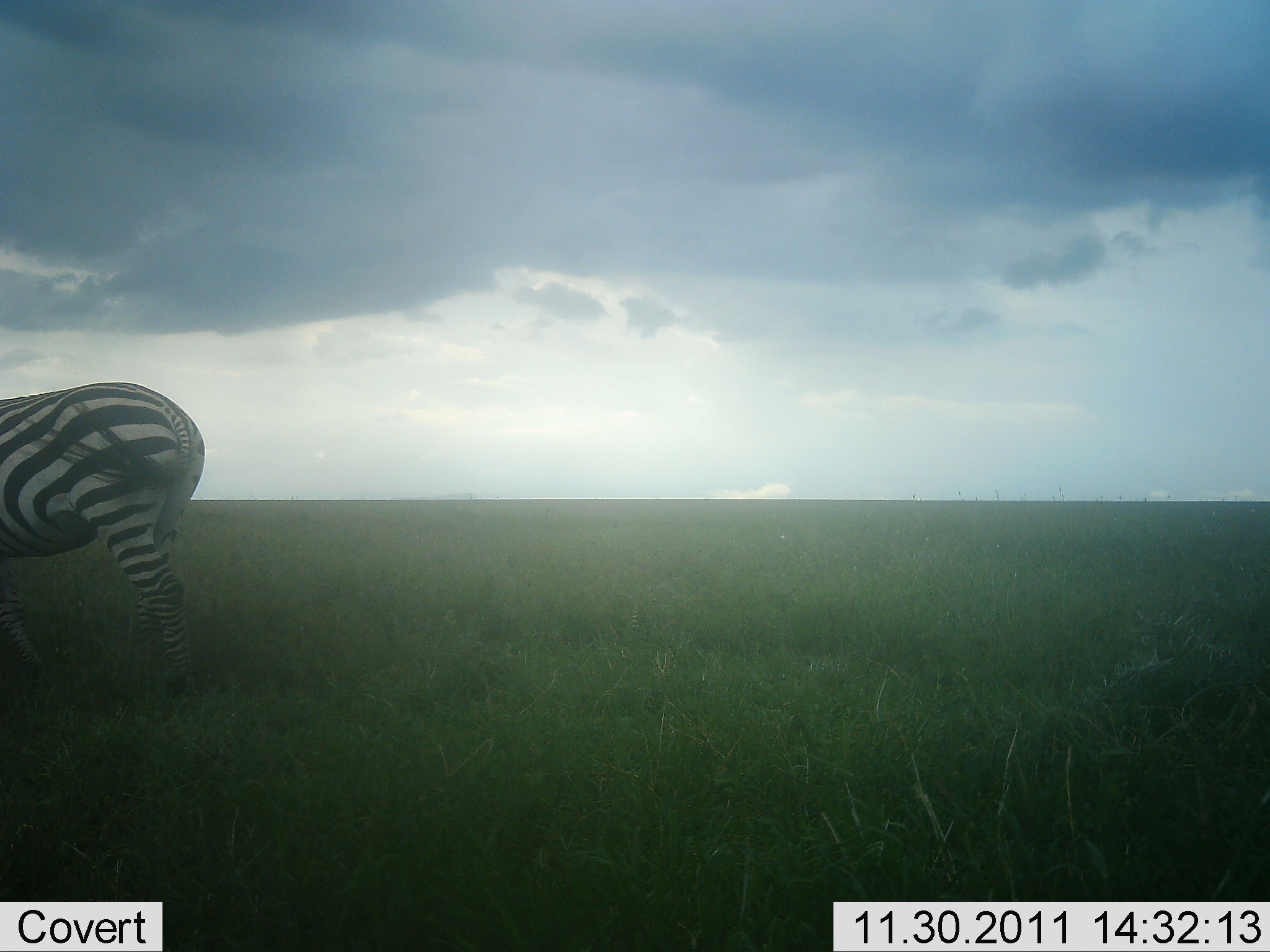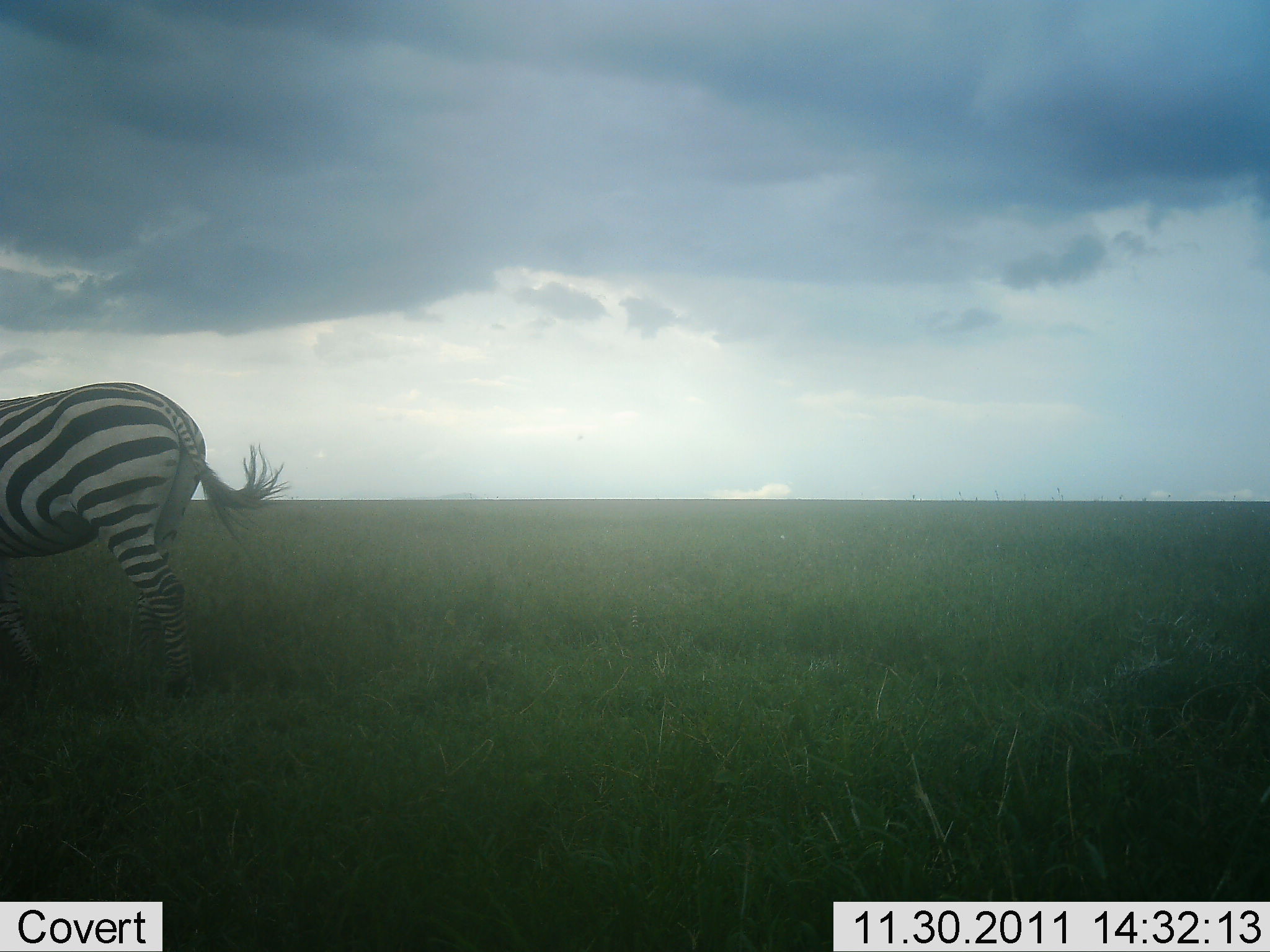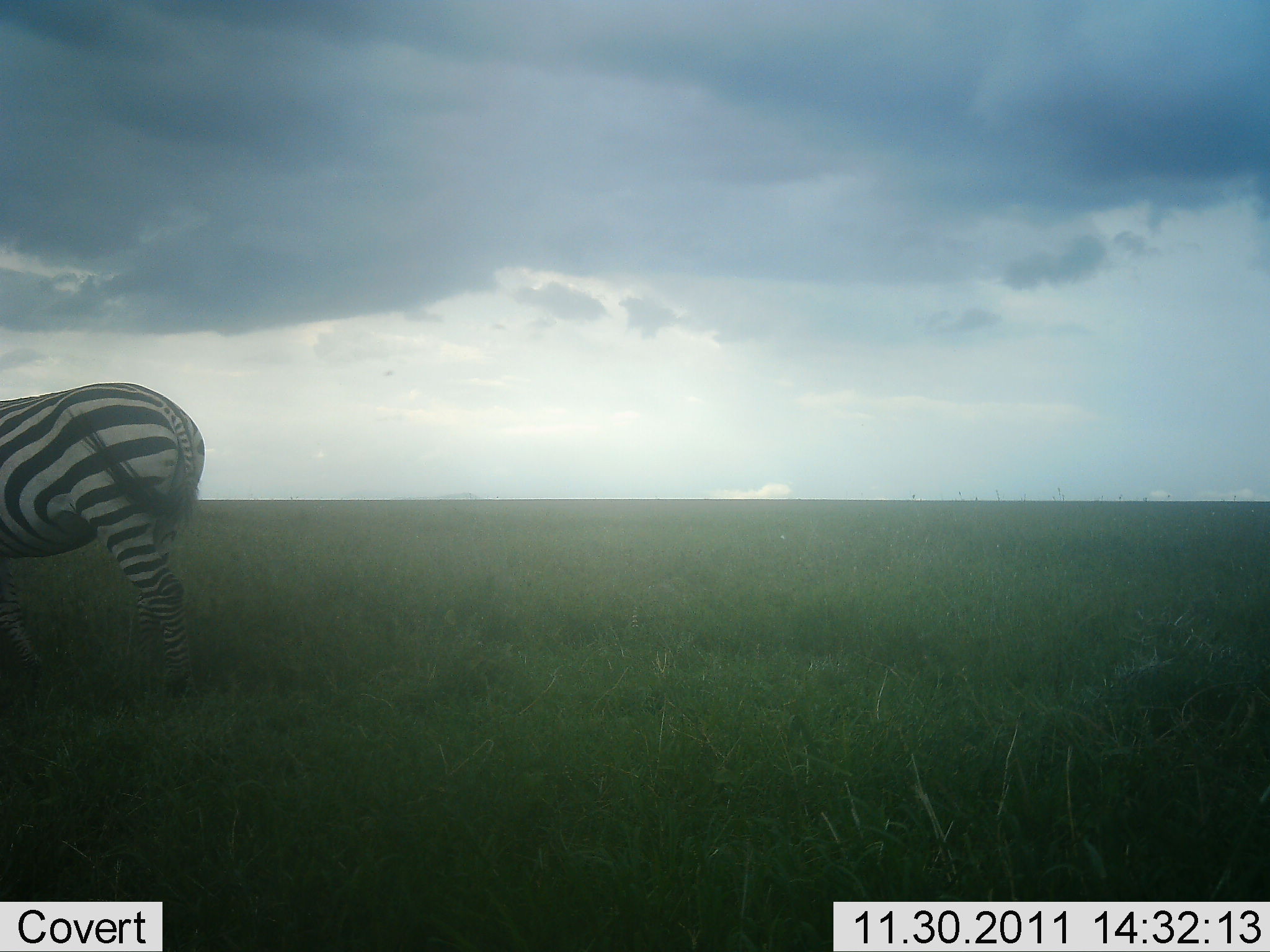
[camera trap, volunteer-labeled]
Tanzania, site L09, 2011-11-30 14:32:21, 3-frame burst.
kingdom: Animalia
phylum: Chordata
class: Mammalia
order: Perissodactyla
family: Equidae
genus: Equus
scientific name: Equus quagga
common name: plains zebra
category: zebra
Zebra (plains zebra) (Equus quagga), count 1. Behavior (volunteer vote fractions): standing 83%, resting 0%, moving 17%, interacting 0%. Young present (vote fraction): 0%. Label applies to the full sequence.